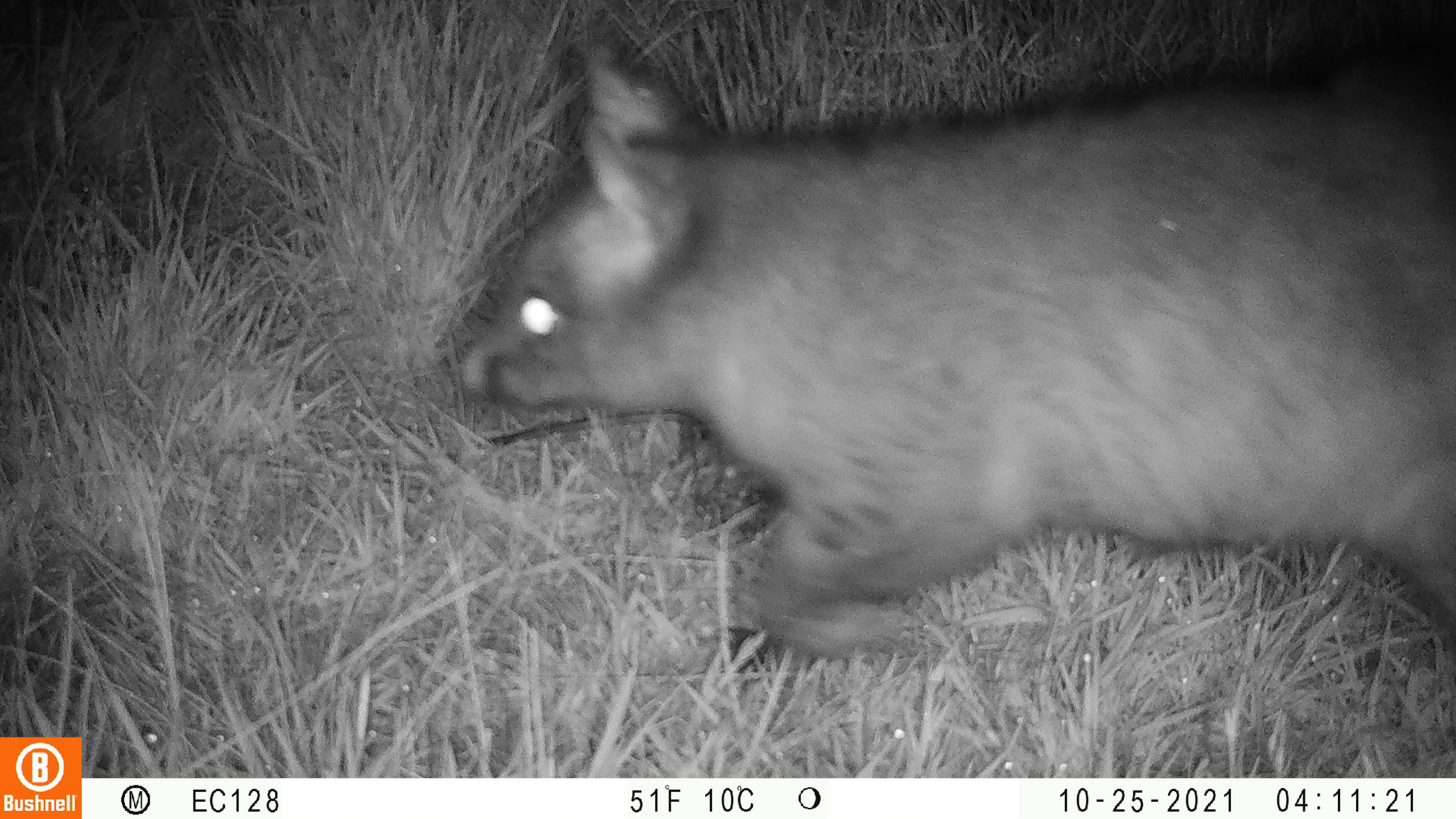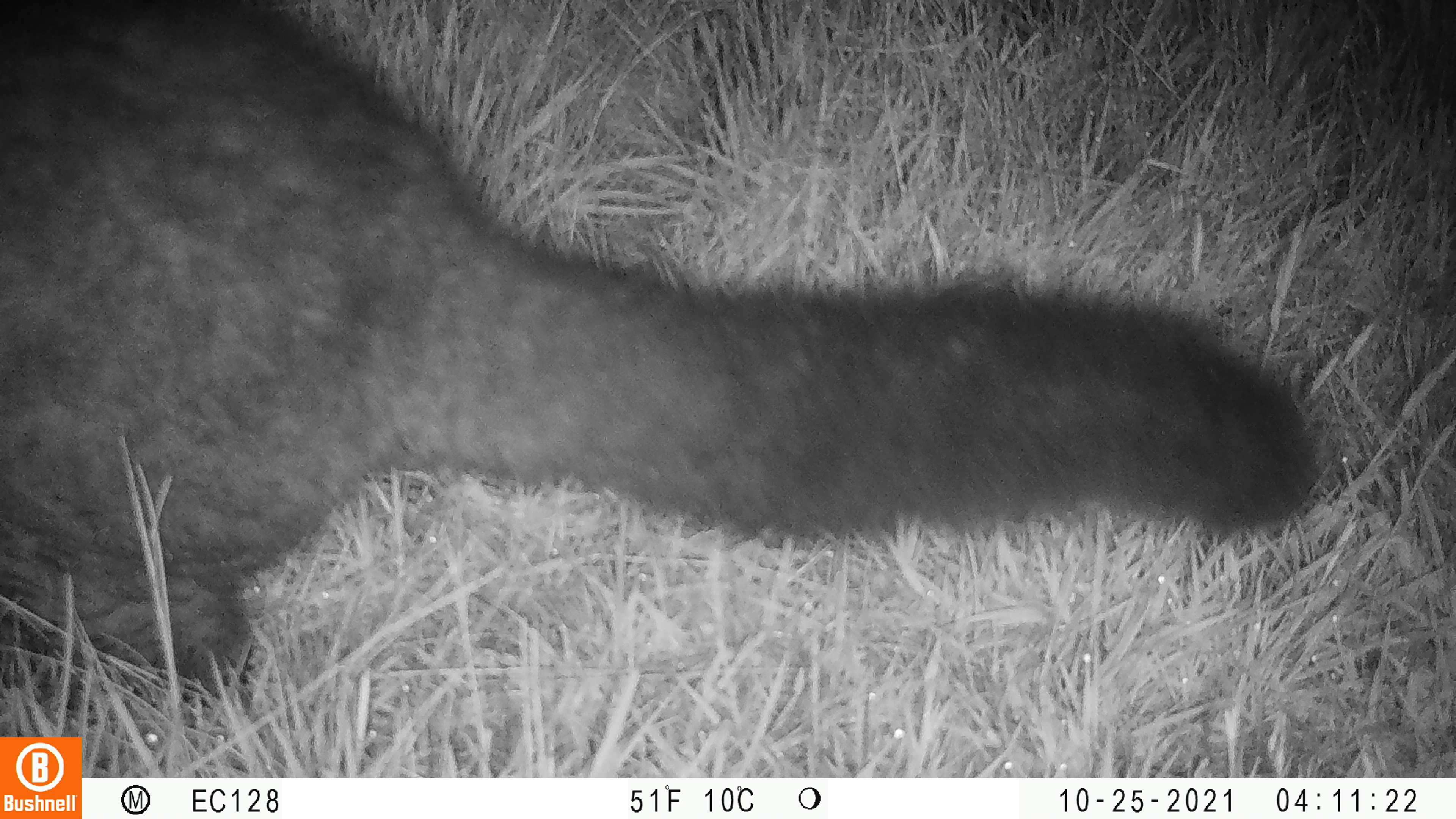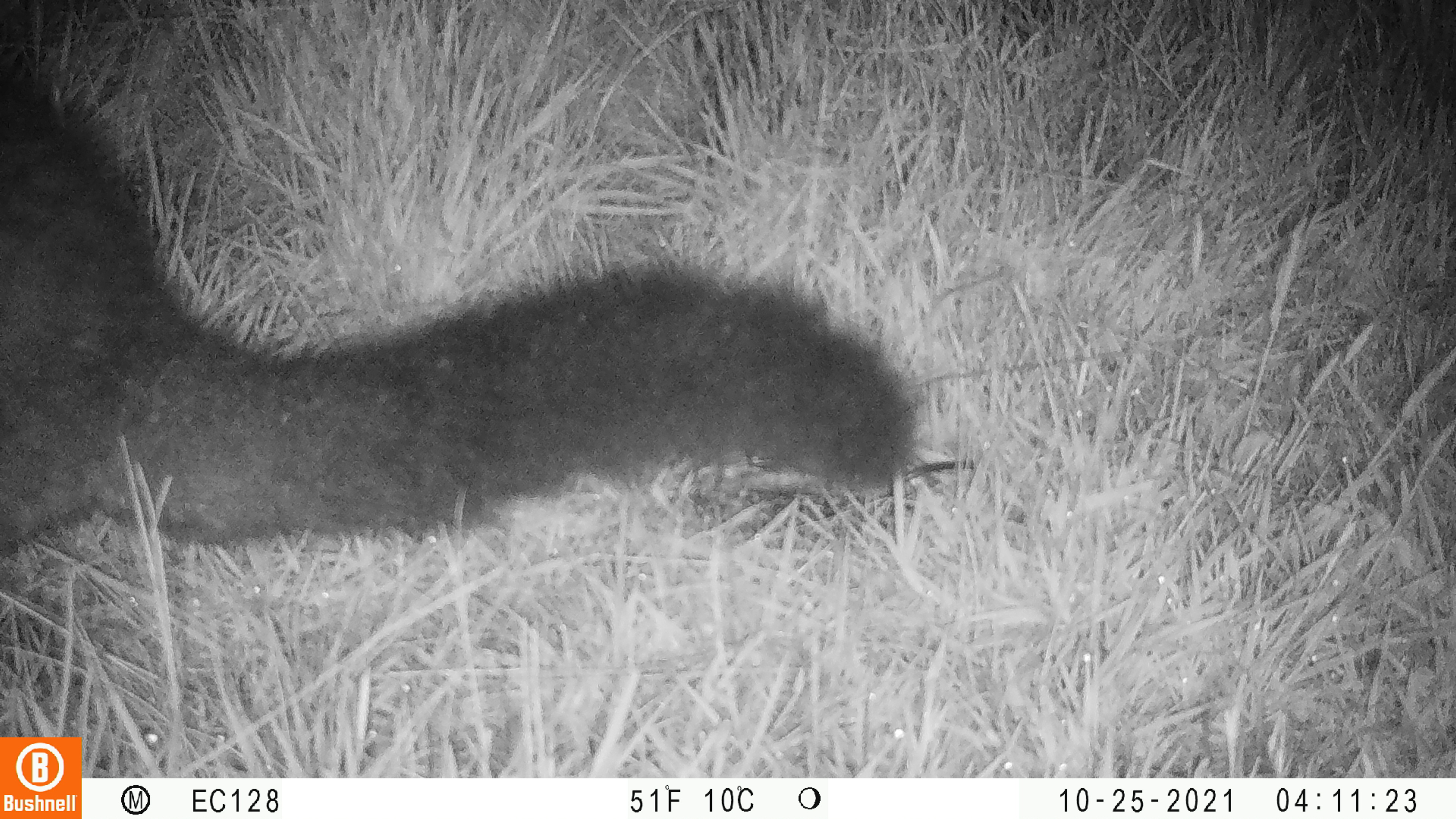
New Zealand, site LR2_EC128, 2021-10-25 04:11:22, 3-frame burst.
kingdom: Animalia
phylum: Chordata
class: Mammalia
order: Diprotodontia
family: Phalangeridae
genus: Trichosurus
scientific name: Trichosurus vulpecula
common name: common brushtail possum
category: possum